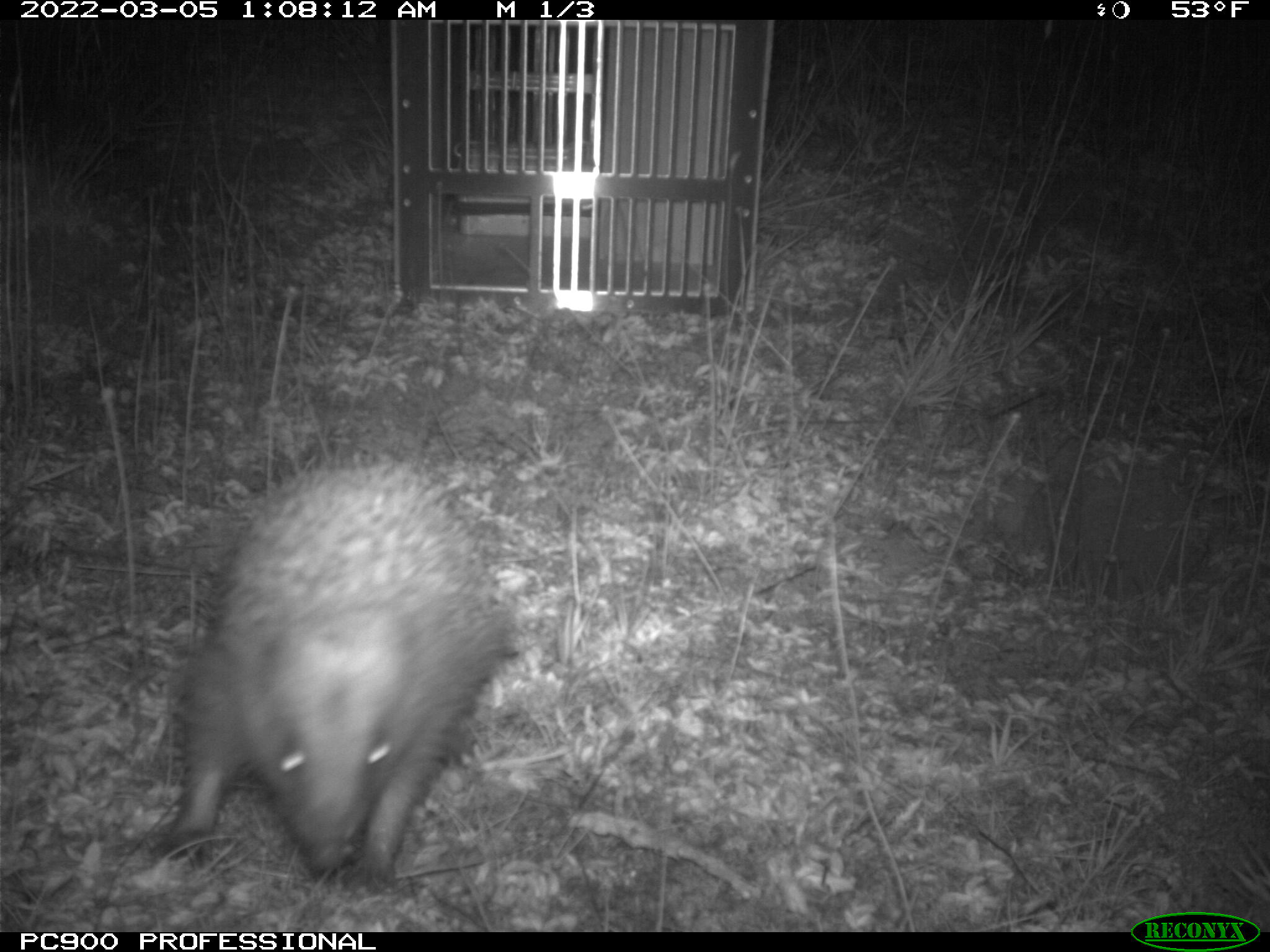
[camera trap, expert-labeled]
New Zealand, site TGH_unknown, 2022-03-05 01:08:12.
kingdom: Animalia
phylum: Chordata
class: Mammalia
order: Eulipotyphla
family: Erinaceidae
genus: Erinaceus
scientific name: Erinaceus europaeus europaeus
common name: european hedgehog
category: hedgehog